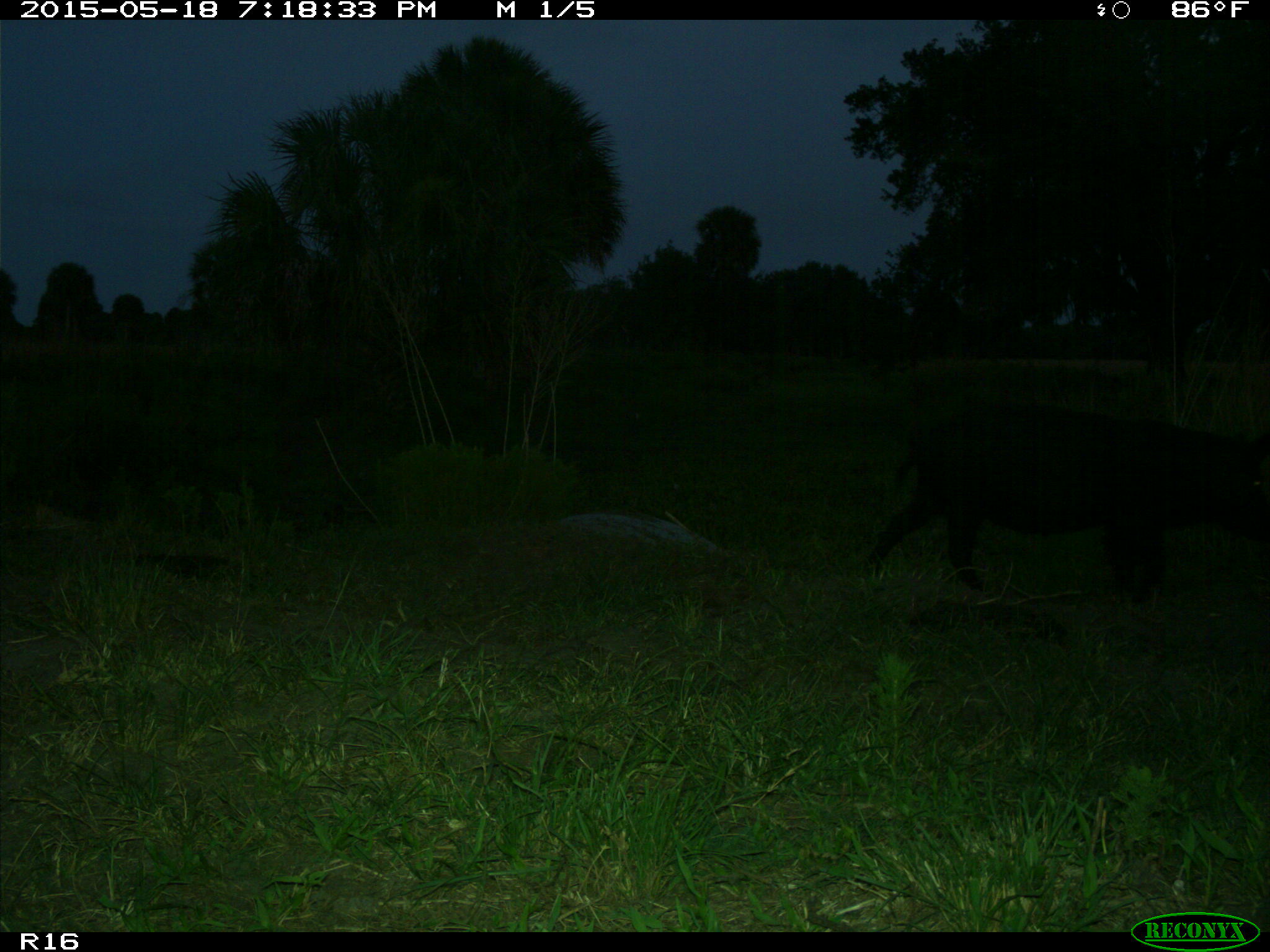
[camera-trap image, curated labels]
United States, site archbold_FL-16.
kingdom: Animalia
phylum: Chordata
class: Mammalia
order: Artiodactyla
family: Suidae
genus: Sus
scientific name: Sus scrofa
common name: wild boar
Sus scrofa (wild boar).